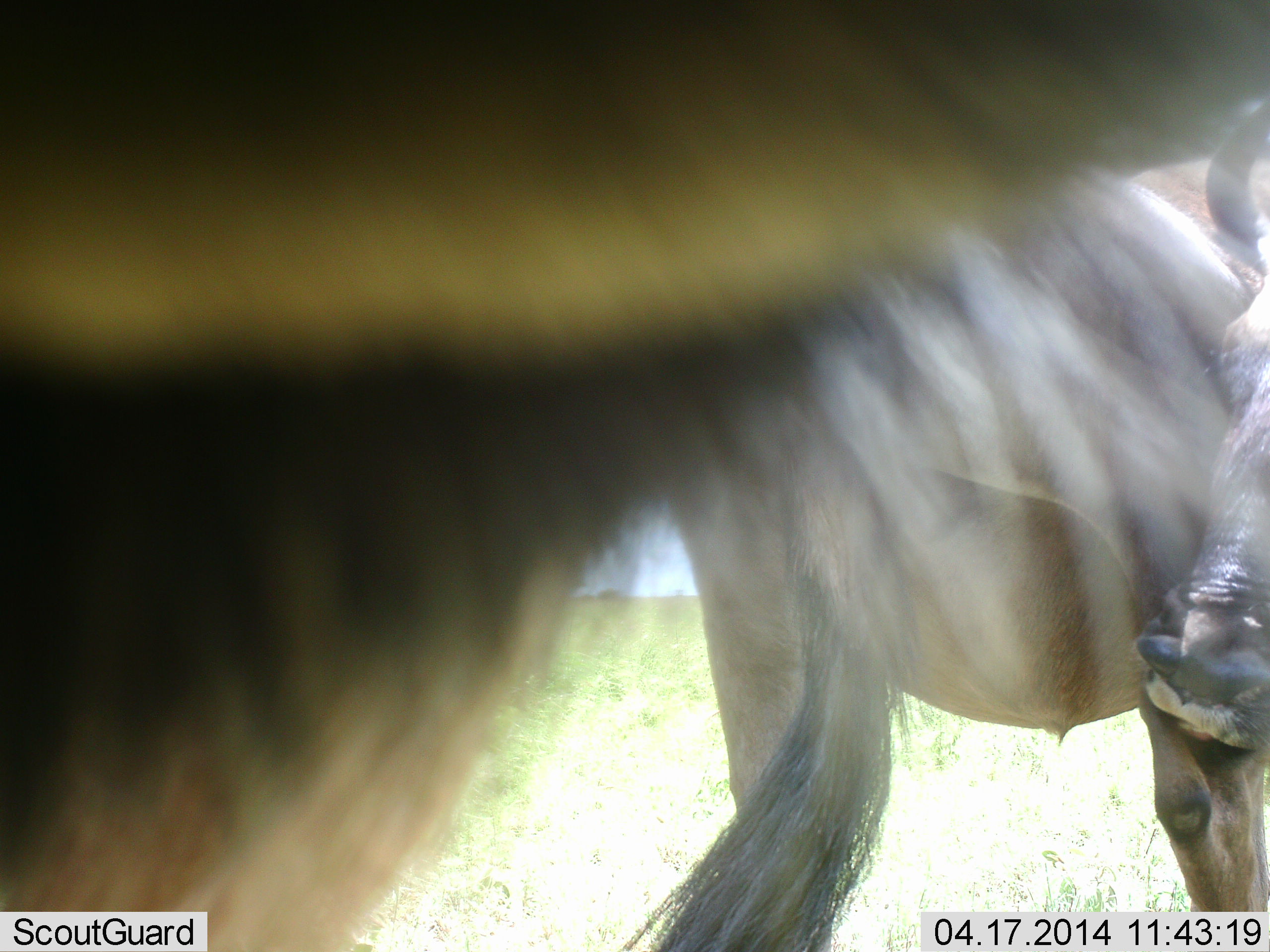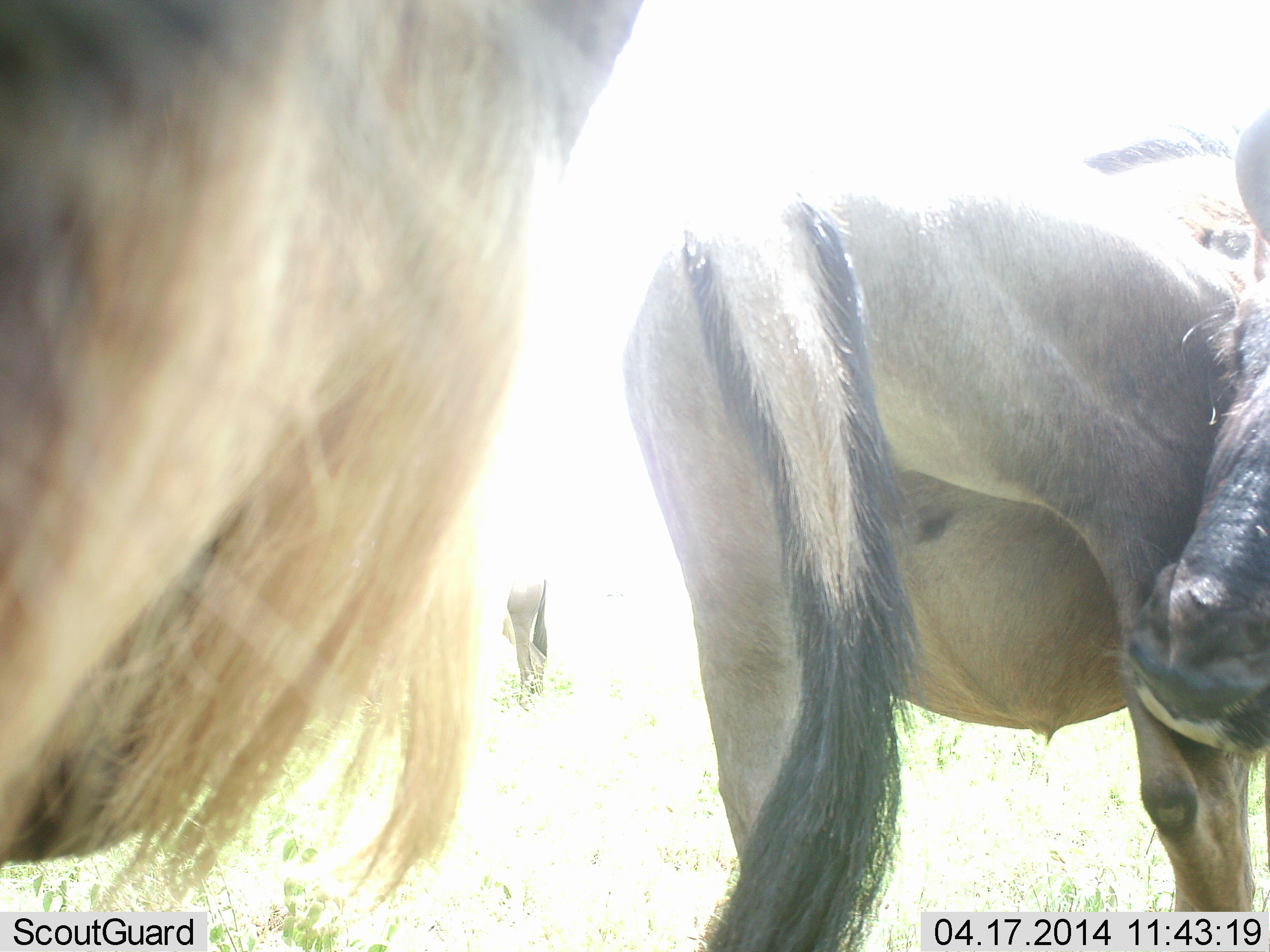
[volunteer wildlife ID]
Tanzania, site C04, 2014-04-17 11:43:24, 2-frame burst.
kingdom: Animalia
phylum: Chordata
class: Mammalia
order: Artiodactyla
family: Bovidae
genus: Connochaetes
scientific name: Connochaetes taurinus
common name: blue wildebeest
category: wildebeest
Wildebeest (blue wildebeest) (Connochaetes taurinus), count 3. Behavior (volunteer vote fractions): standing 80%, resting 0%, moving 30%, interacting 10%. Young present (vote fraction): 10%. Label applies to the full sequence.